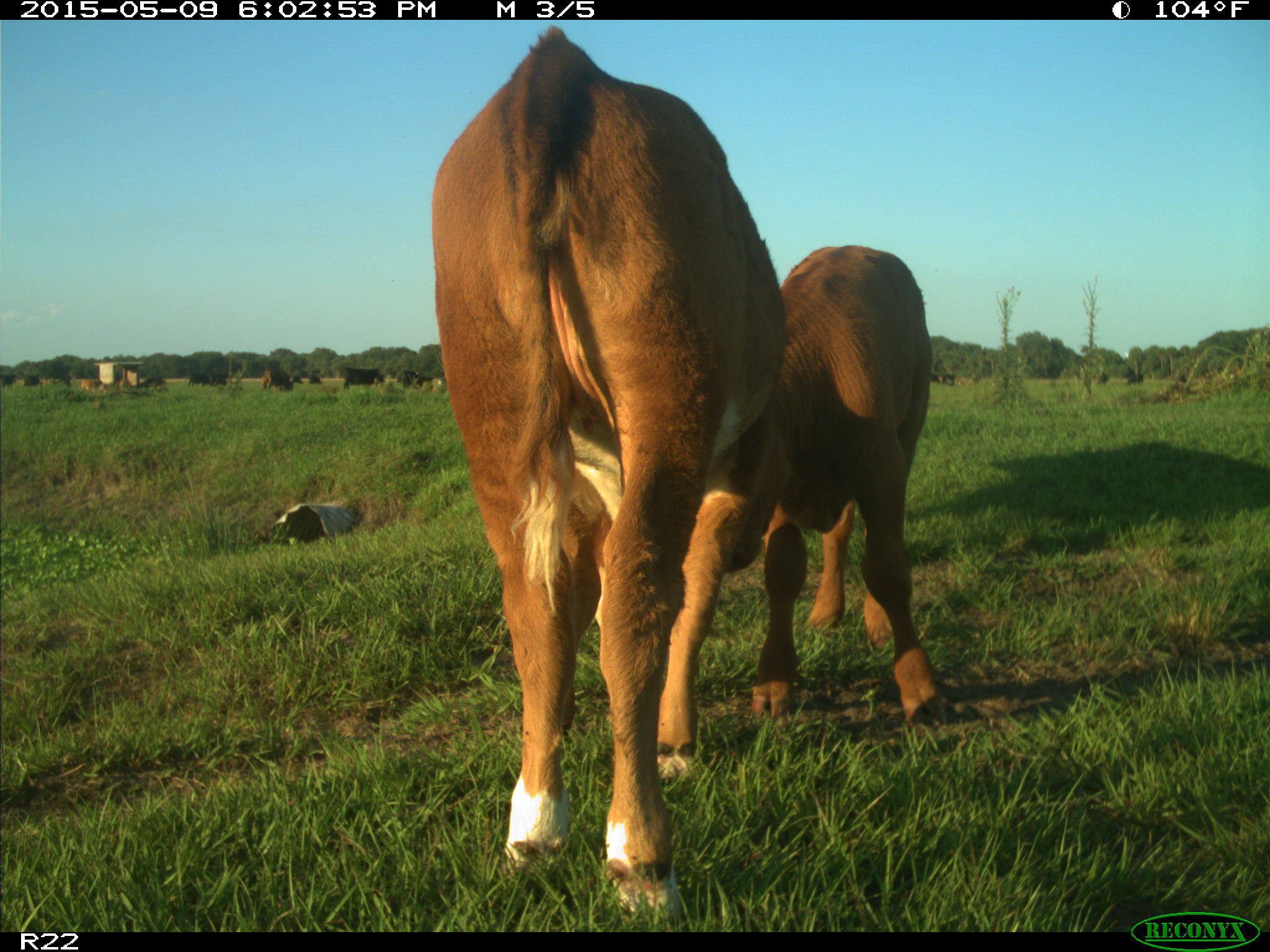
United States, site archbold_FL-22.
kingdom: Animalia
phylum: Chordata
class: Mammalia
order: Artiodactyla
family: Bovidae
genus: Bos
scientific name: Bos taurus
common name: domestic cow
Bos taurus (domestic cow).